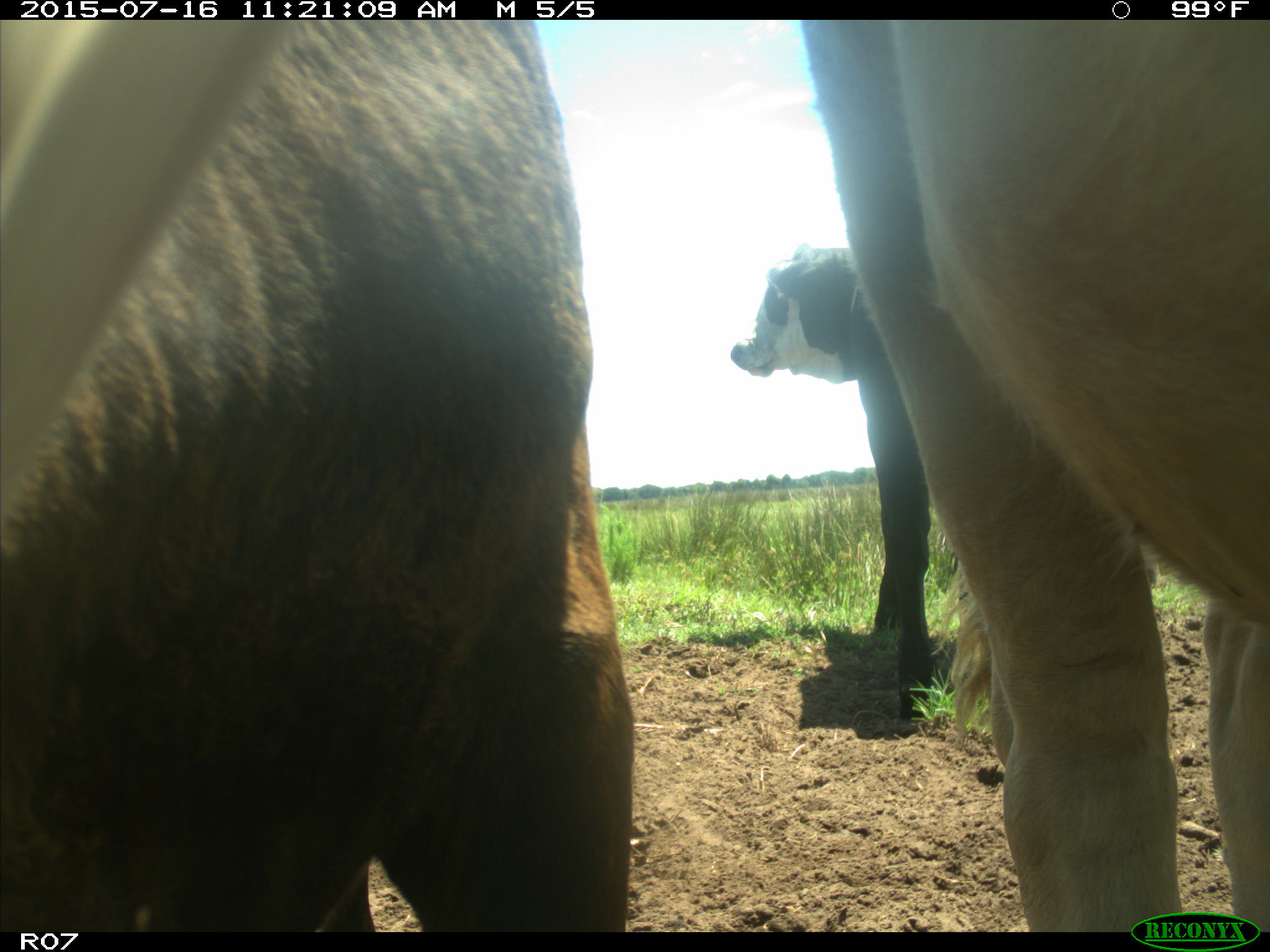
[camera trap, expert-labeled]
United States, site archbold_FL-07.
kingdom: Animalia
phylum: Chordata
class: Mammalia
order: Artiodactyla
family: Bovidae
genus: Bos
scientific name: Bos taurus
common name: domestic cow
Bos taurus (domestic cow).